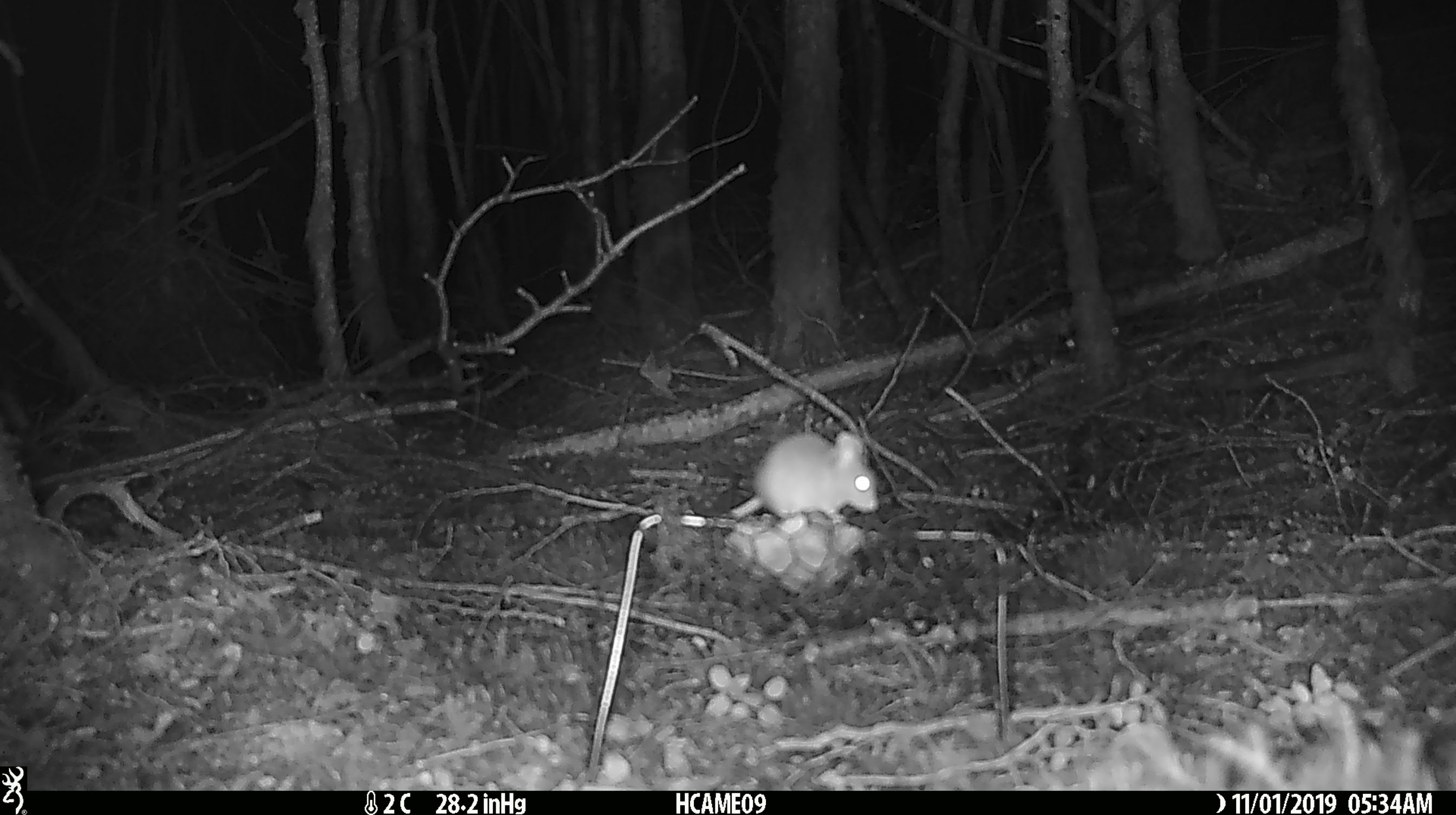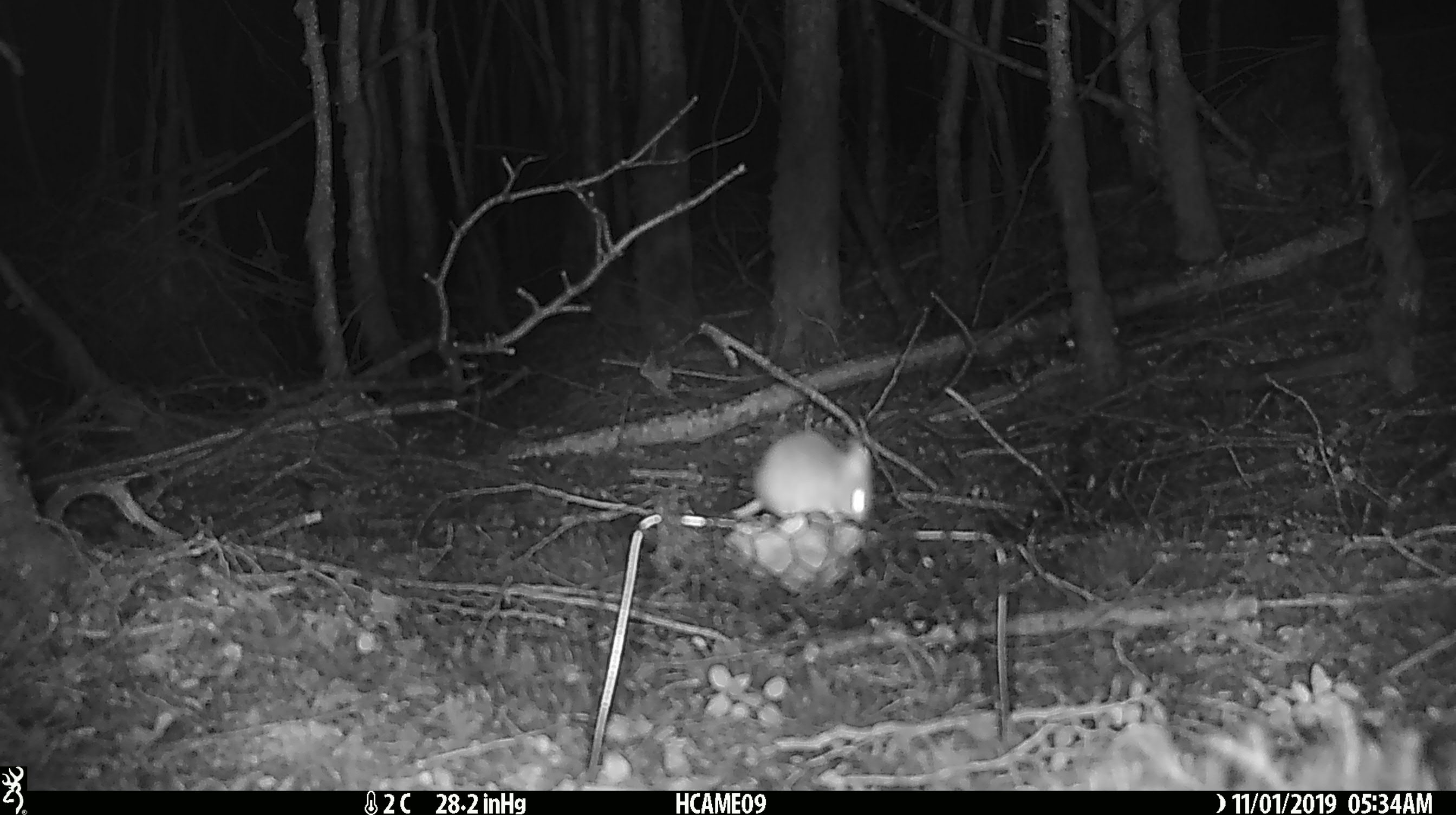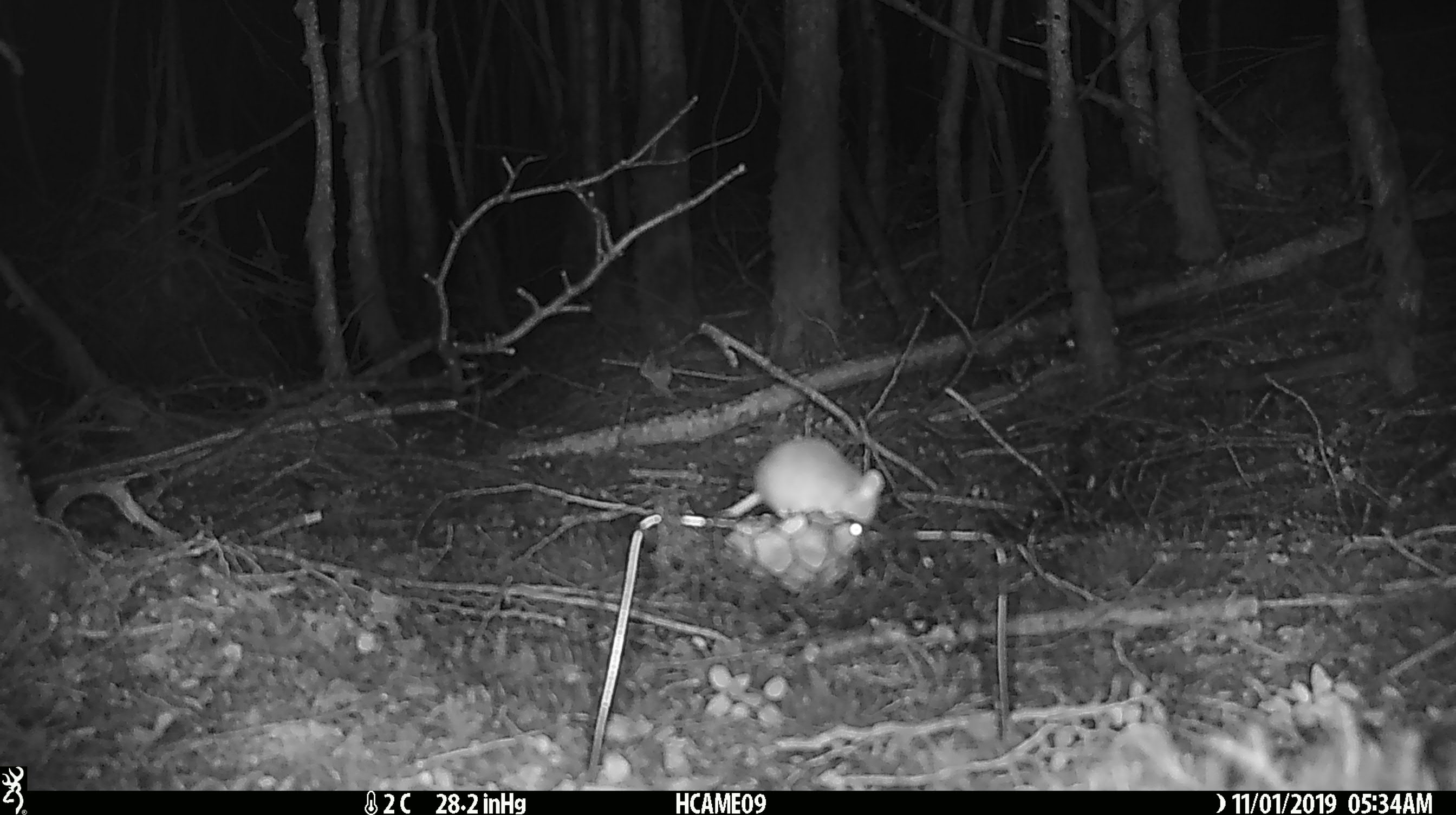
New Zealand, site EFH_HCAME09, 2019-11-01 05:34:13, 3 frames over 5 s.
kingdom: Animalia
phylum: Chordata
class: Mammalia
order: Rodentia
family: Muridae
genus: Mus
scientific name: Mus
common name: mouse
Mouse (Mus).